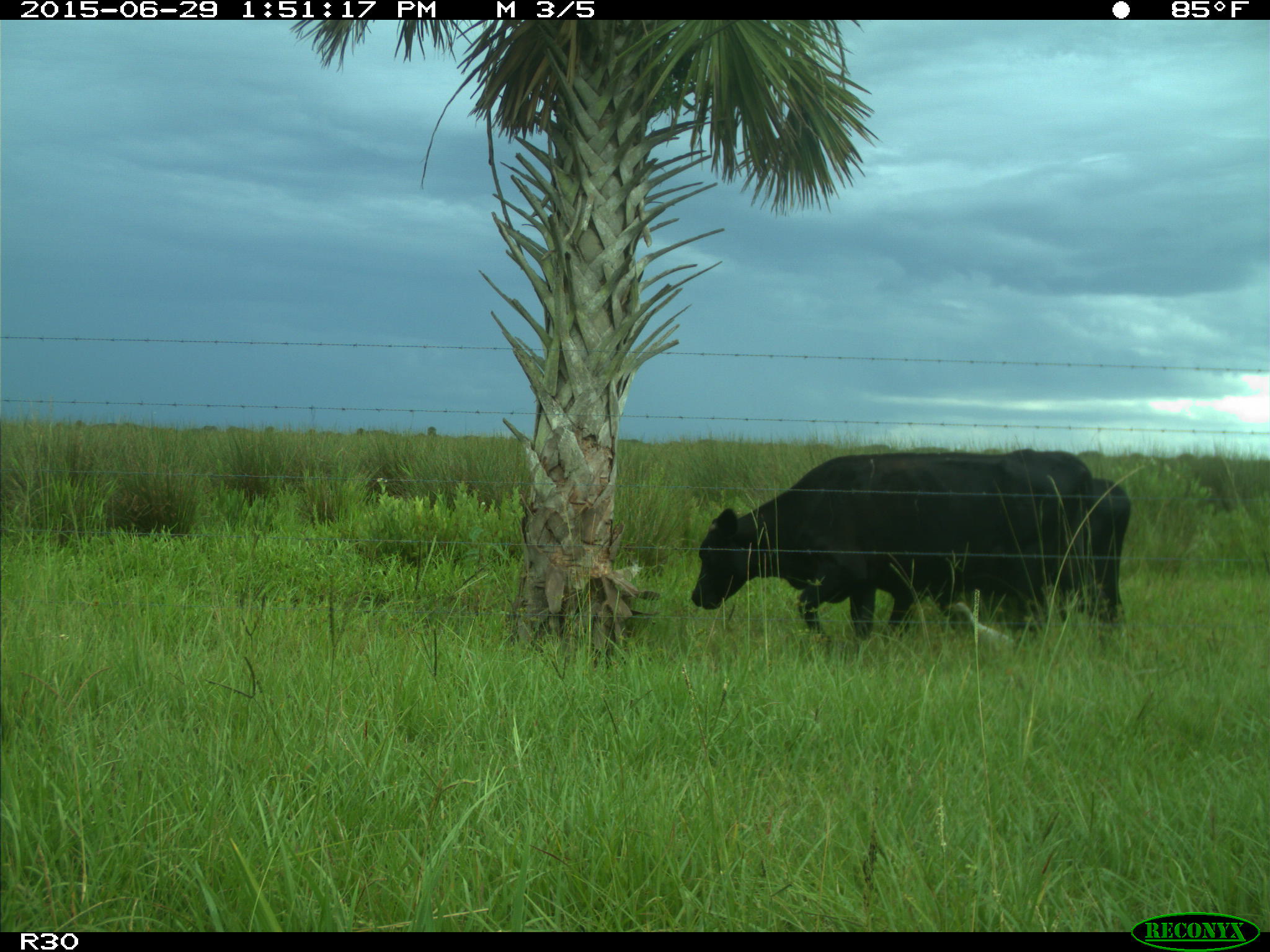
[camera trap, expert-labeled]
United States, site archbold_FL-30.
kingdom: Animalia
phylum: Chordata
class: Mammalia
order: Artiodactyla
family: Bovidae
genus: Bos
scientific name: Bos taurus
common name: domestic cow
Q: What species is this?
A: Bos taurus (domestic cow).